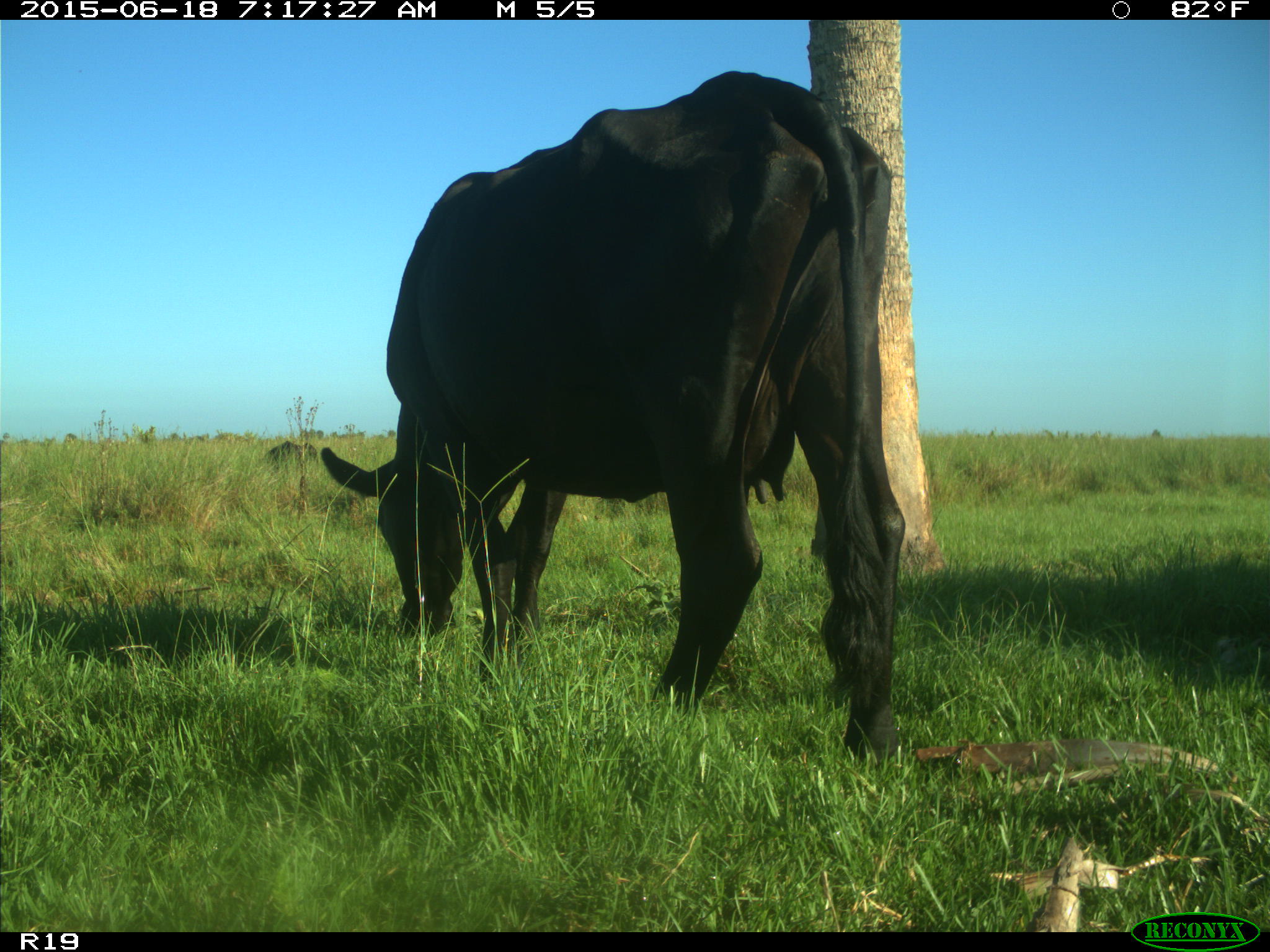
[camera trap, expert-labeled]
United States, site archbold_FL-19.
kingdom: Animalia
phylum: Chordata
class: Mammalia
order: Artiodactyla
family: Bovidae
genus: Bos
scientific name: Bos taurus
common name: domestic cow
Bos taurus (domestic cow).